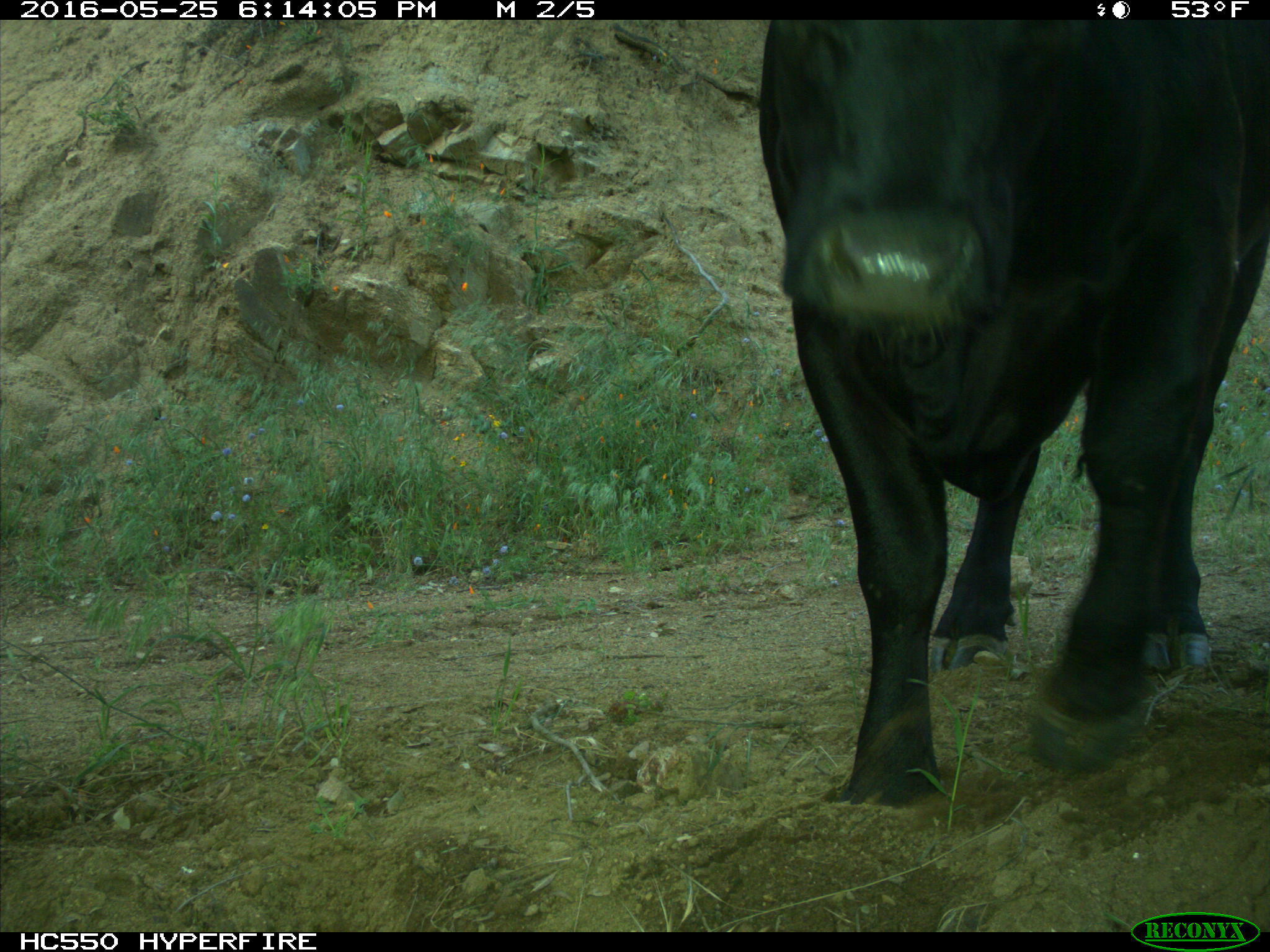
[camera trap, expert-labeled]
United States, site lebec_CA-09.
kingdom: Animalia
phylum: Chordata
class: Mammalia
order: Artiodactyla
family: Bovidae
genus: Bos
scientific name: Bos taurus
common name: domestic cow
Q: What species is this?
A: Bos taurus (domestic cow).